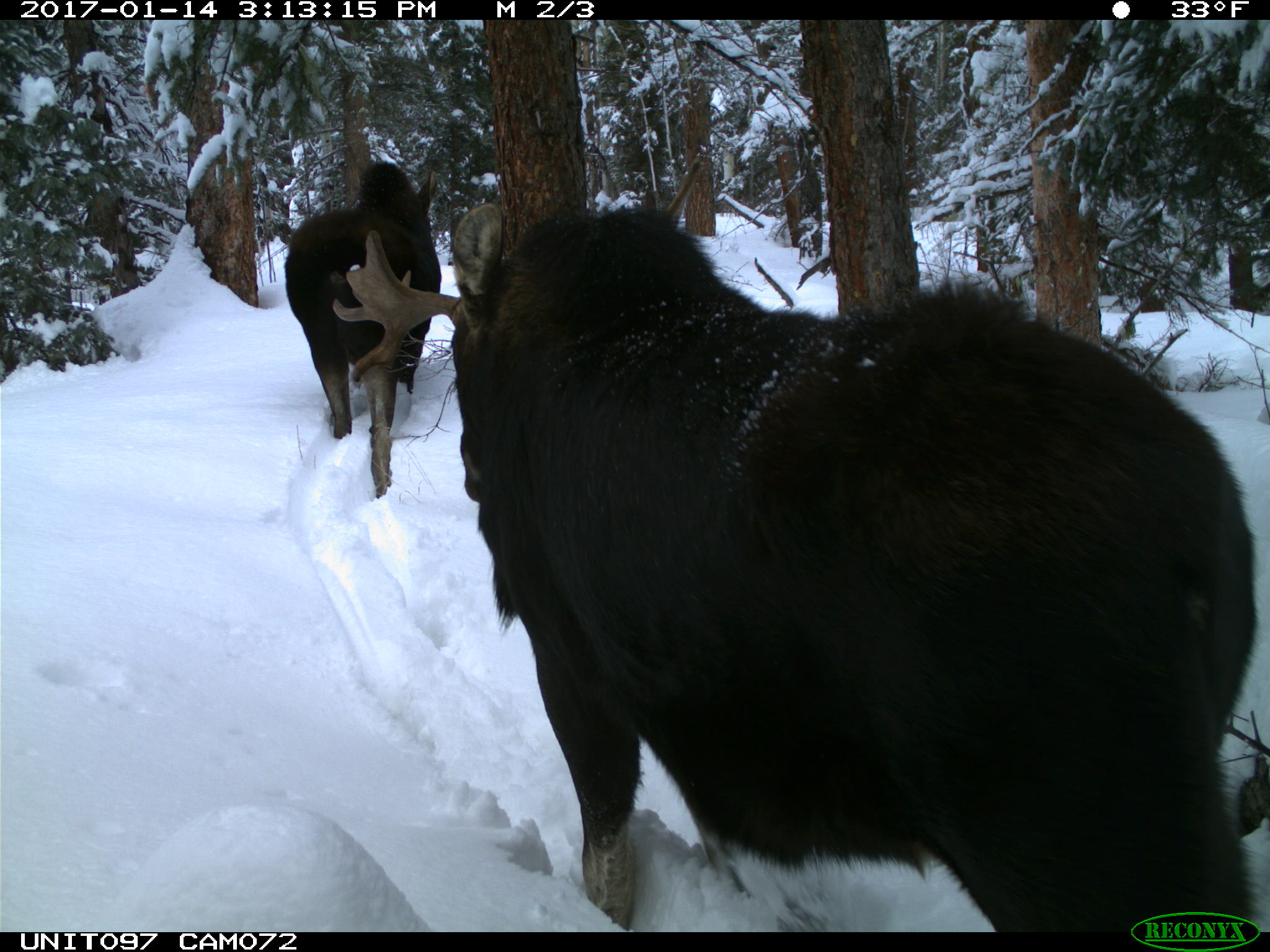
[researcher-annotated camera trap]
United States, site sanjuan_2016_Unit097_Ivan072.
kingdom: Animalia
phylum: Chordata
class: Mammalia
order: Artiodactyla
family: Cervidae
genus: Alces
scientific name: Alces alces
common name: moose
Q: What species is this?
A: Alces alces (moose).